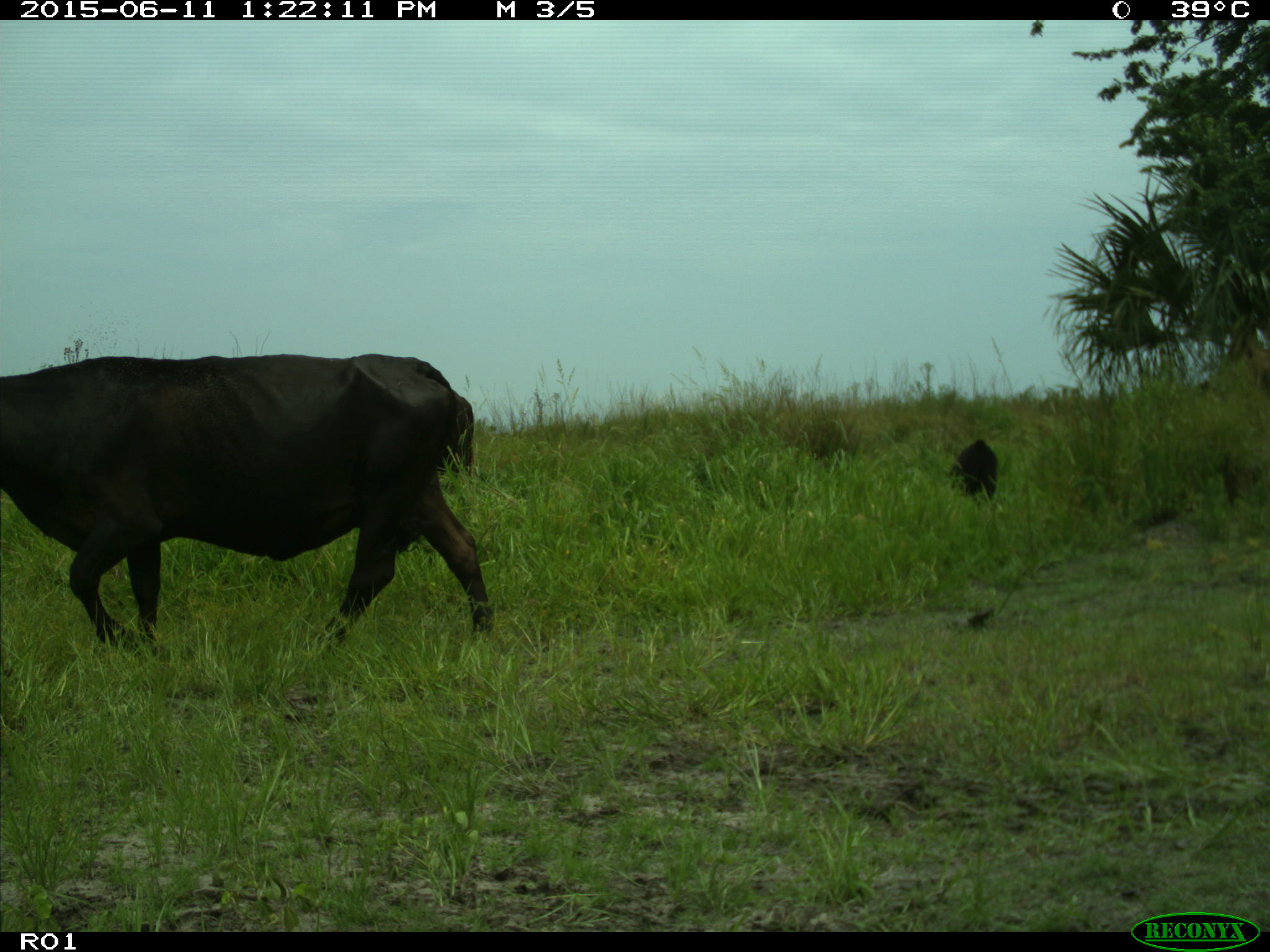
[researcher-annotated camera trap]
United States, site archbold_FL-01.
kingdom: Animalia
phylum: Chordata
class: Mammalia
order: Artiodactyla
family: Bovidae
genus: Bos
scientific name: Bos taurus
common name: domestic cow